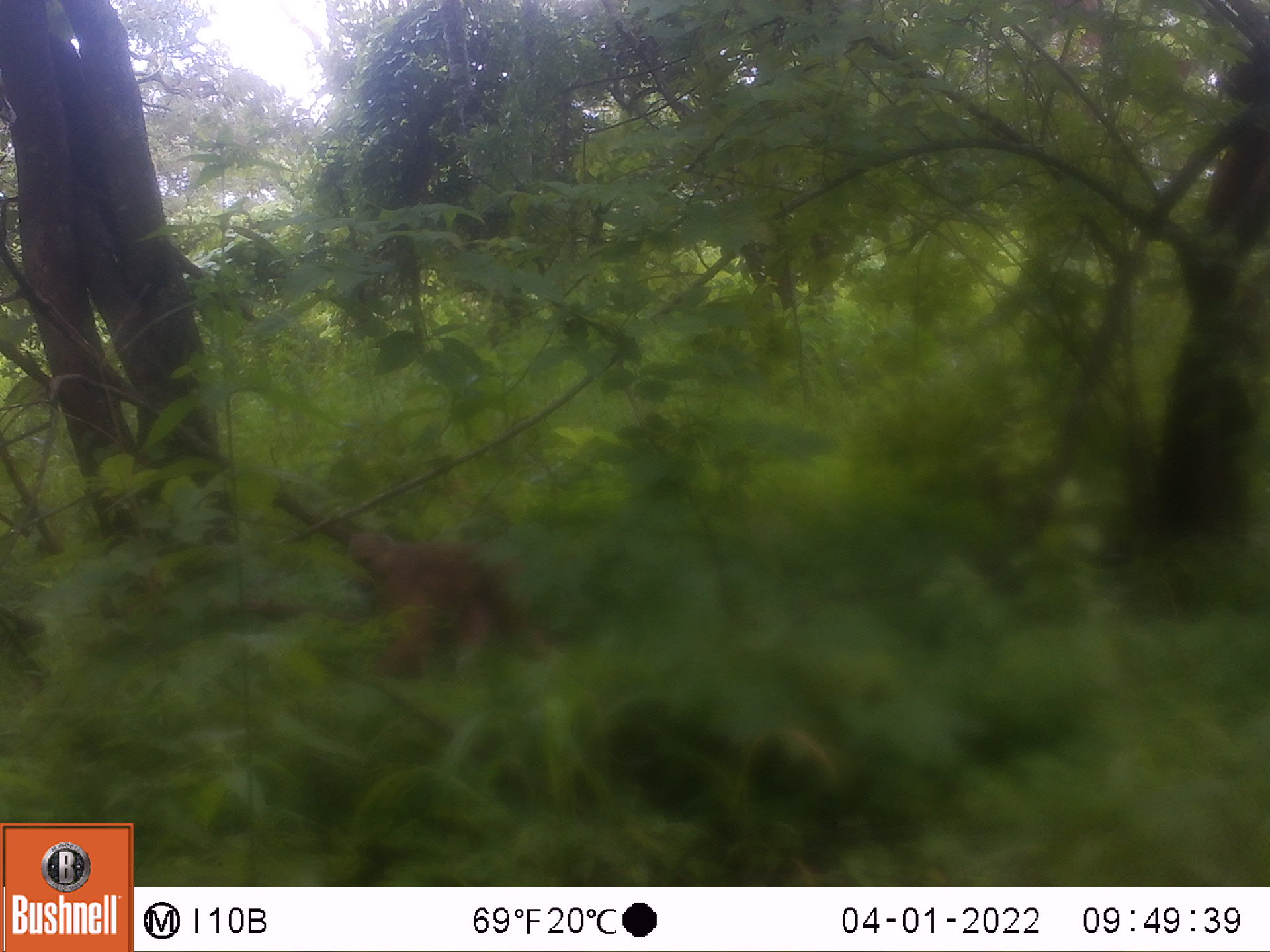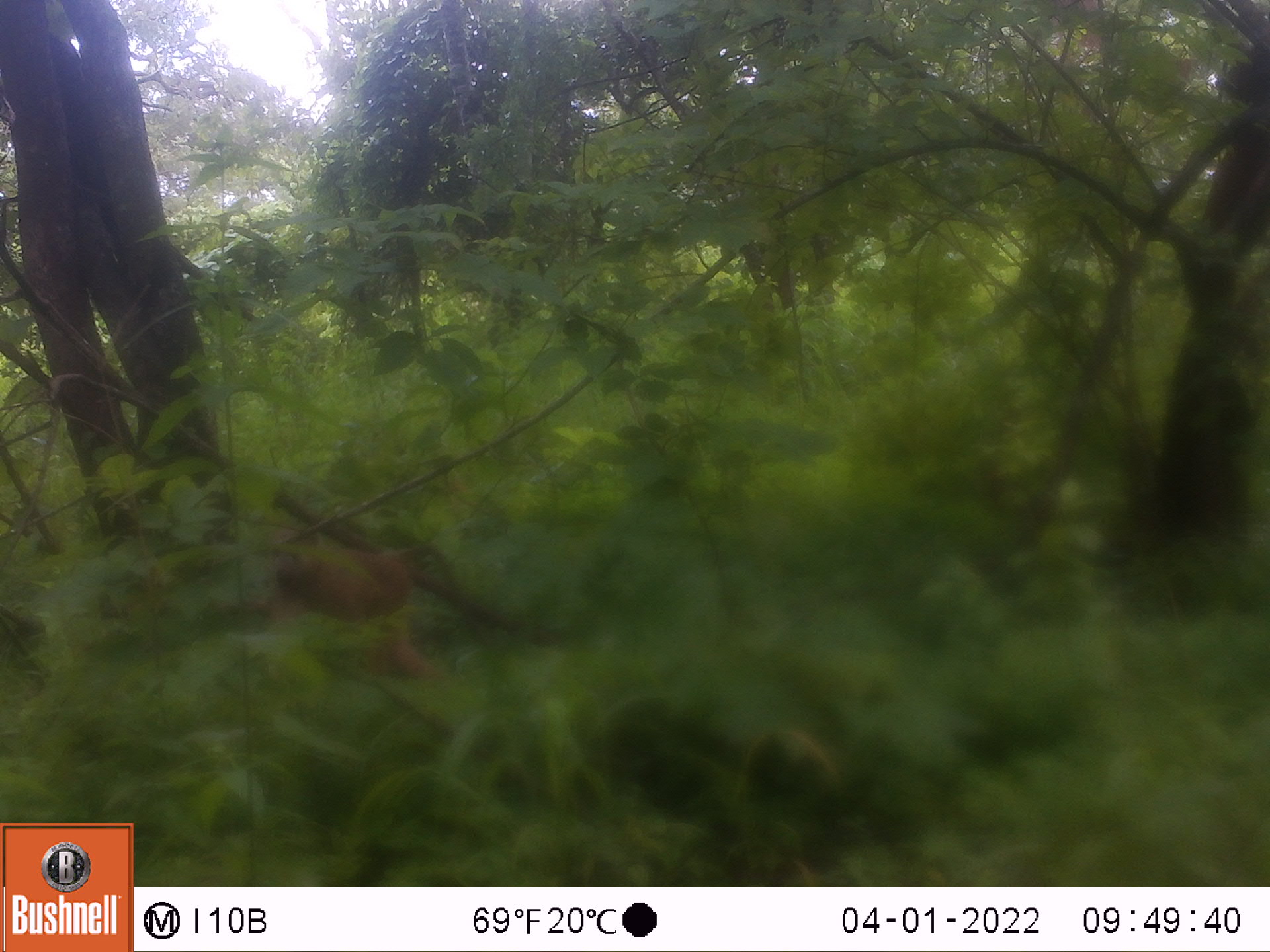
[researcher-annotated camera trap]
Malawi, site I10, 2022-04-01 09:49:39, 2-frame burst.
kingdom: Animalia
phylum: Chordata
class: Mammalia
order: Primates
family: Cercopithecidae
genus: Papio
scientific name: Papio cynocephalus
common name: yellow baboon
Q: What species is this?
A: Yellow baboon (Papio cynocephalus).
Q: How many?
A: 1.